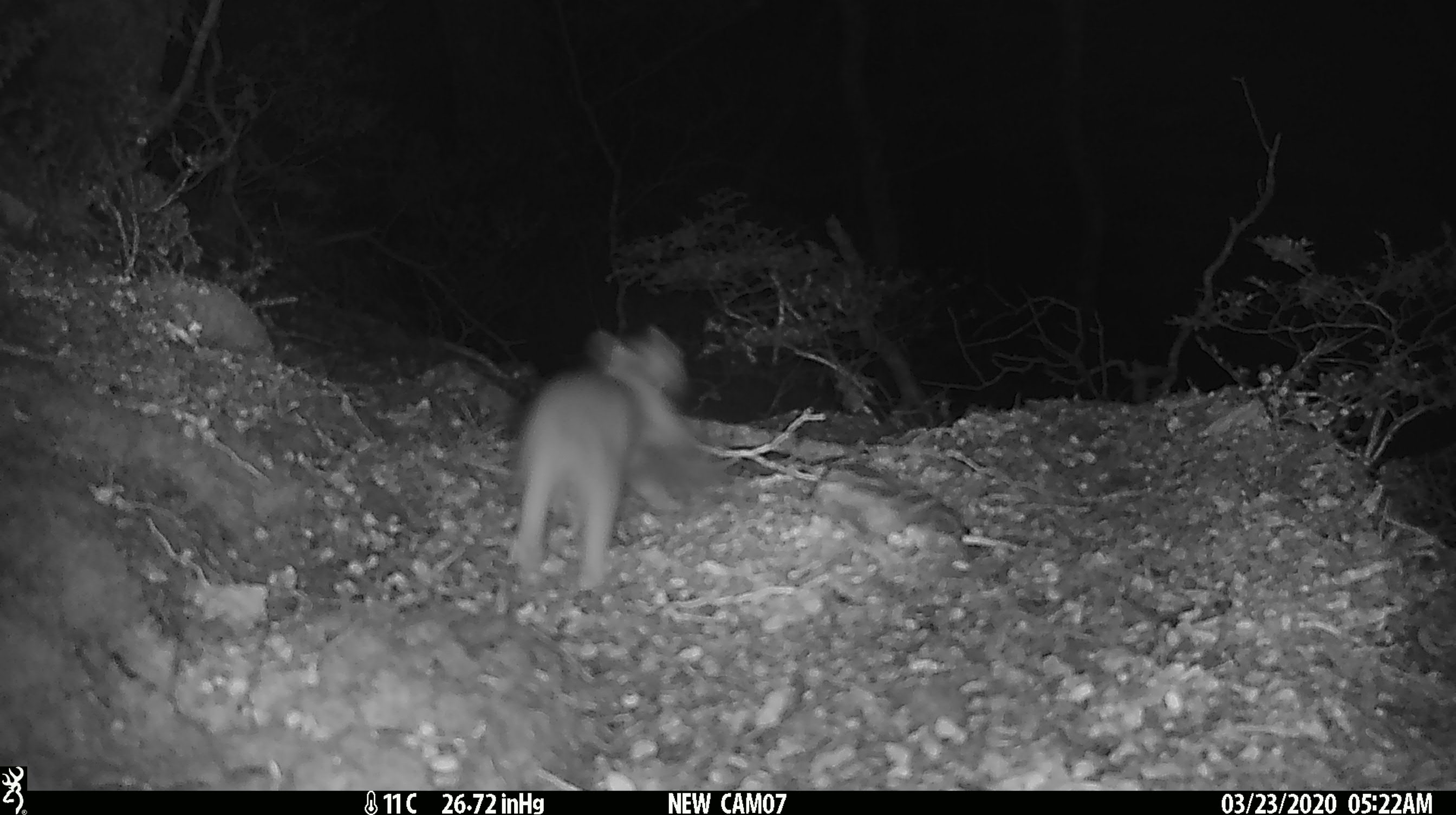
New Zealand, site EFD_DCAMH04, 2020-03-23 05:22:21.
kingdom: Animalia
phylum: Chordata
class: Mammalia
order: Carnivora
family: Mustelidae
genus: Mustela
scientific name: Mustela erminea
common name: stoat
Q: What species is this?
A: Stoat (Mustela erminea).